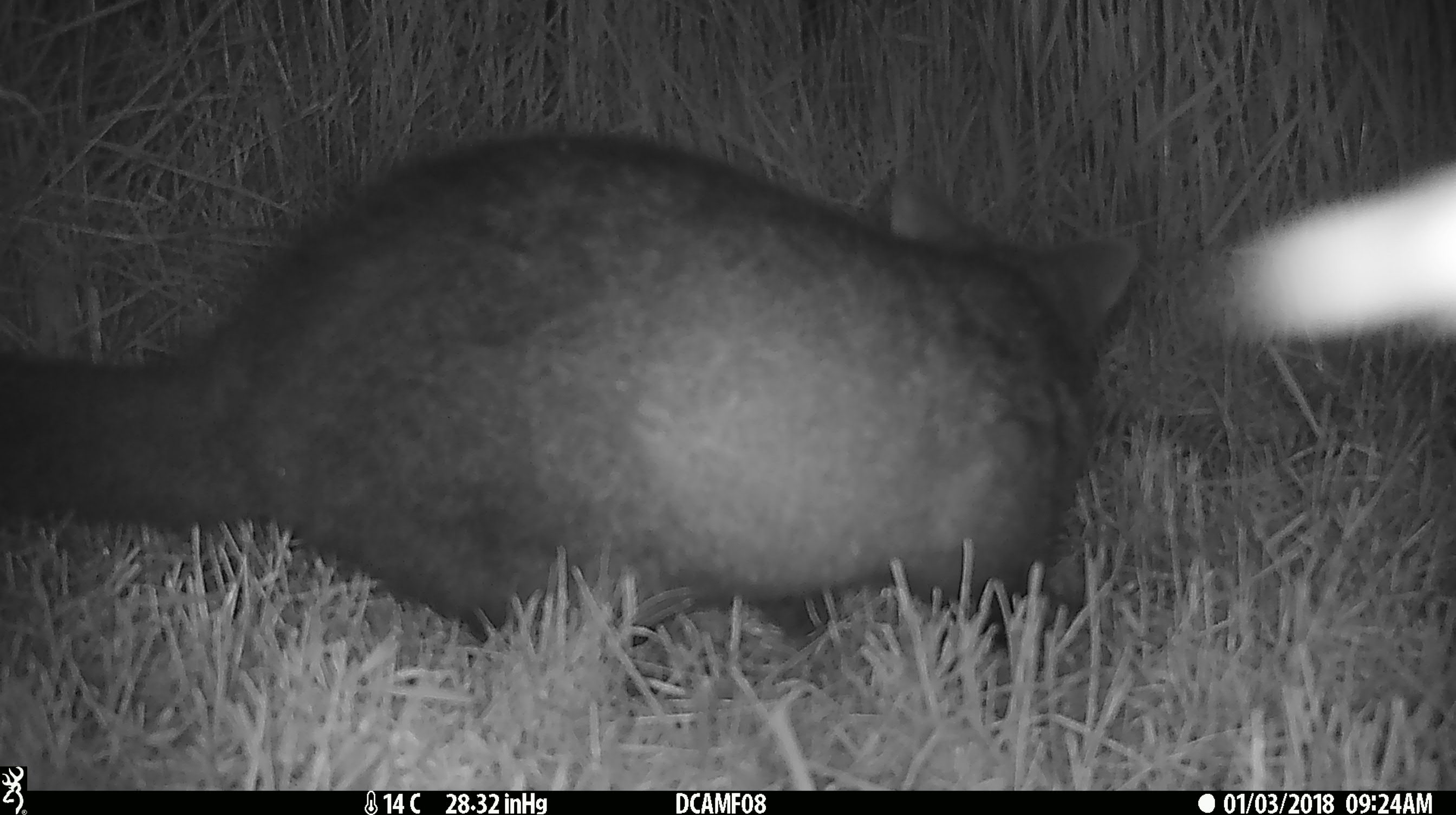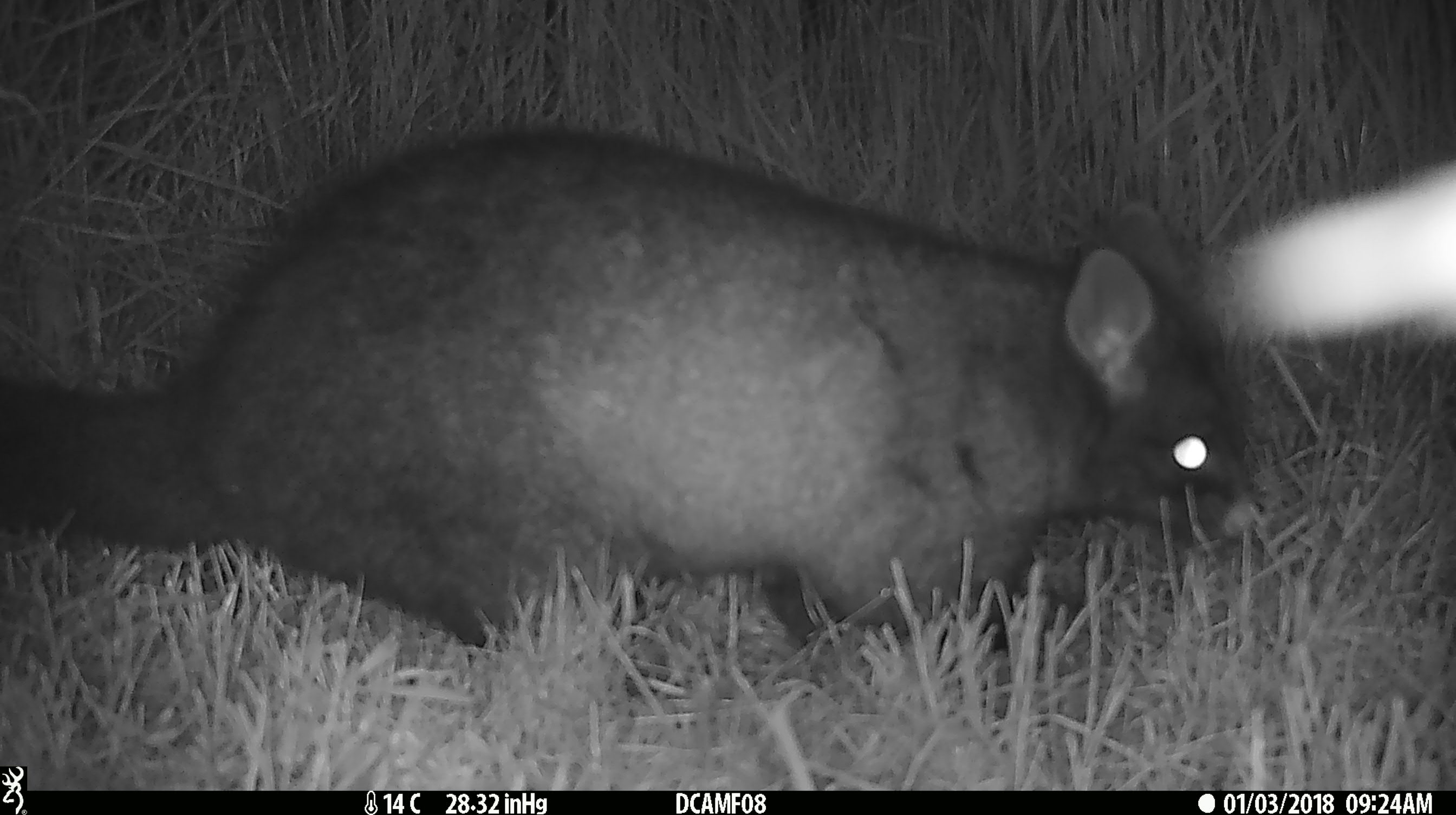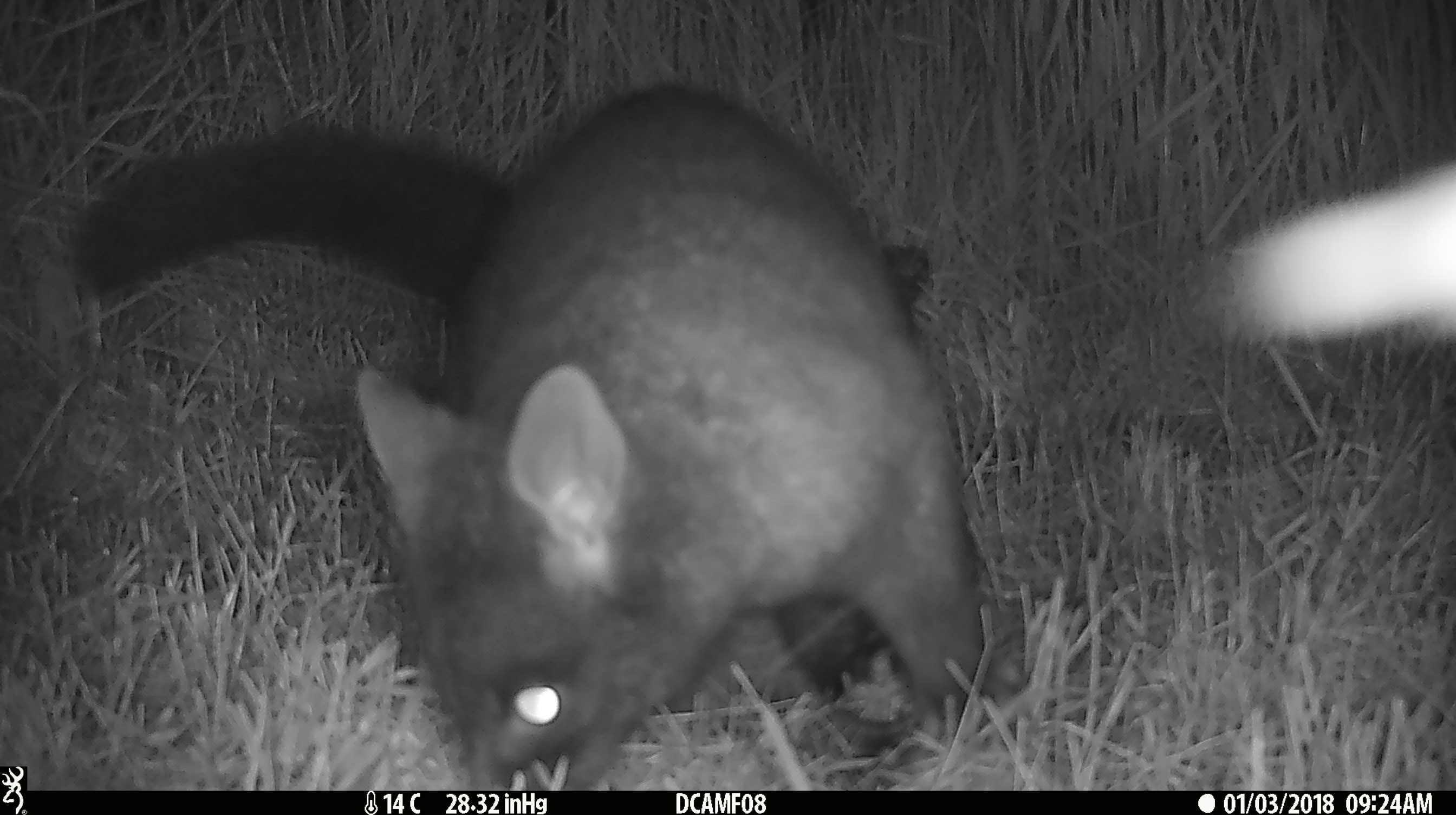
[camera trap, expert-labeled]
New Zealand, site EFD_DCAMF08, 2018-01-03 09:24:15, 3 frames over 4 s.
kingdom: Animalia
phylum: Chordata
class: Mammalia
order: Diprotodontia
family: Phalangeridae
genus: Trichosurus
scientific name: Trichosurus vulpecula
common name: common brushtail possum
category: possum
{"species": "possum (common brushtail possum) (Trichosurus vulpecula)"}